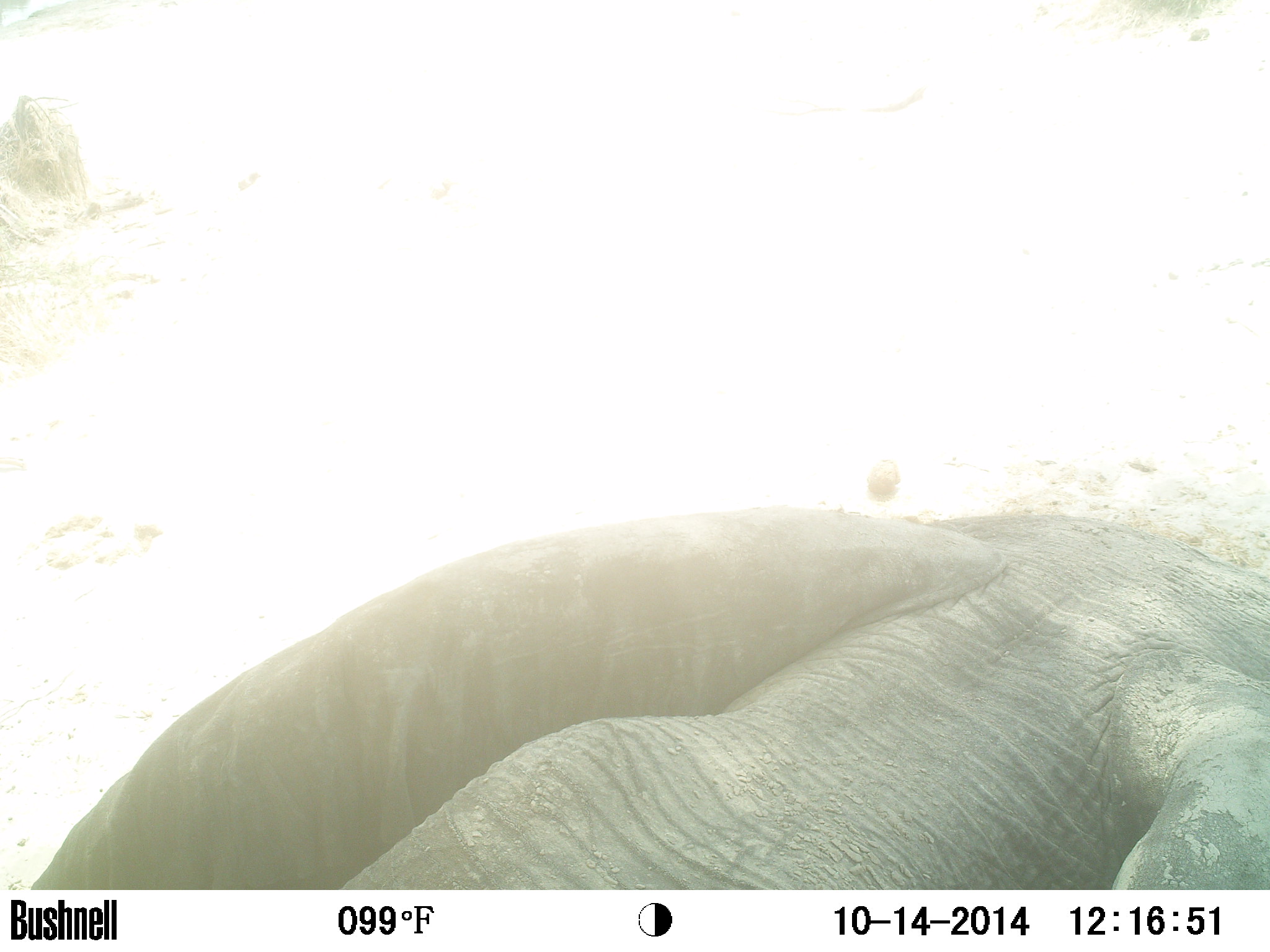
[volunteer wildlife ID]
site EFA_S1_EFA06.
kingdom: Animalia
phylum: Chordata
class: Mammalia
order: Proboscidea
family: Elephantidae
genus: Loxodonta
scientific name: Loxodonta africana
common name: african bush elephant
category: elephant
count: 1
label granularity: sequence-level